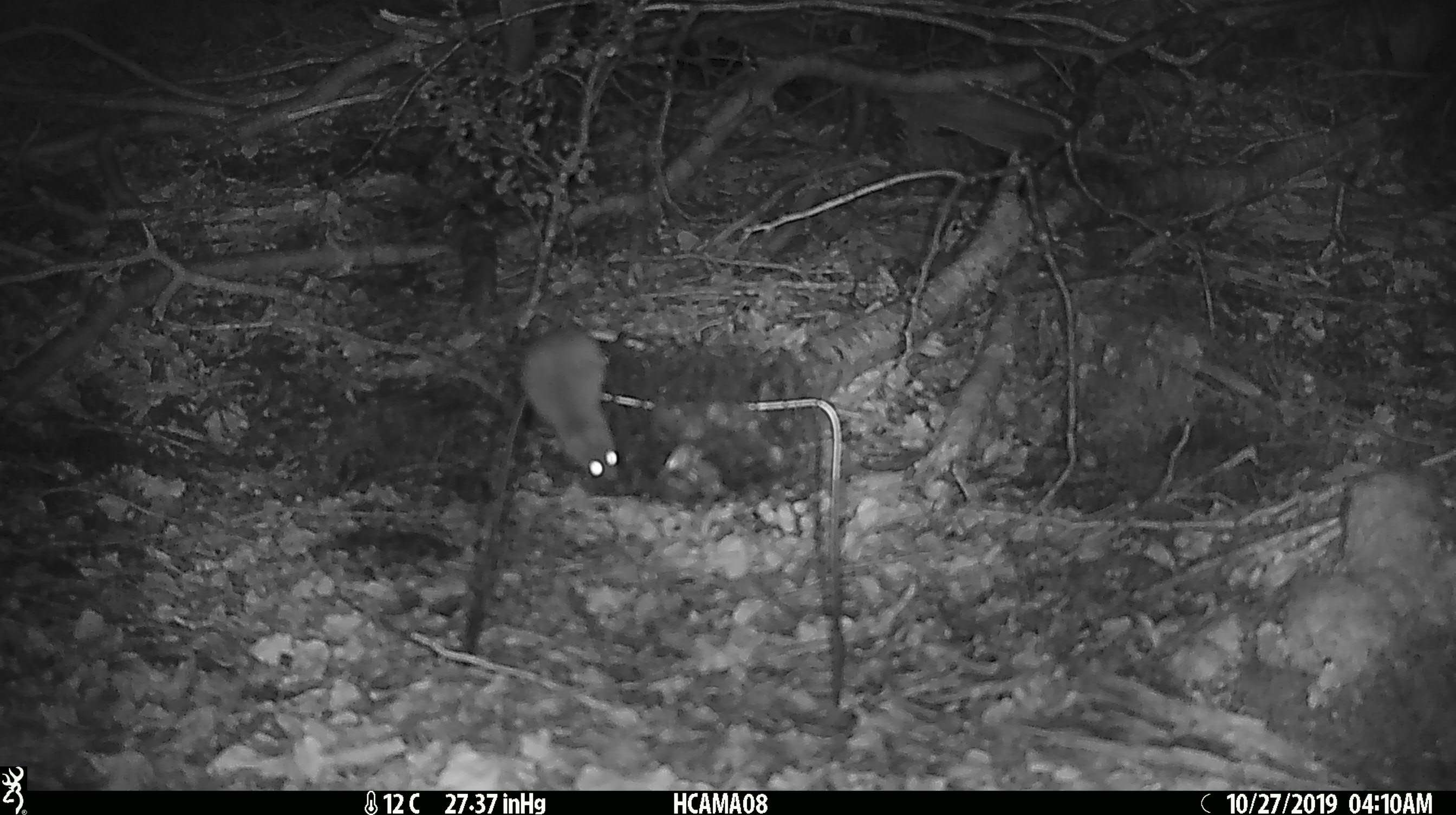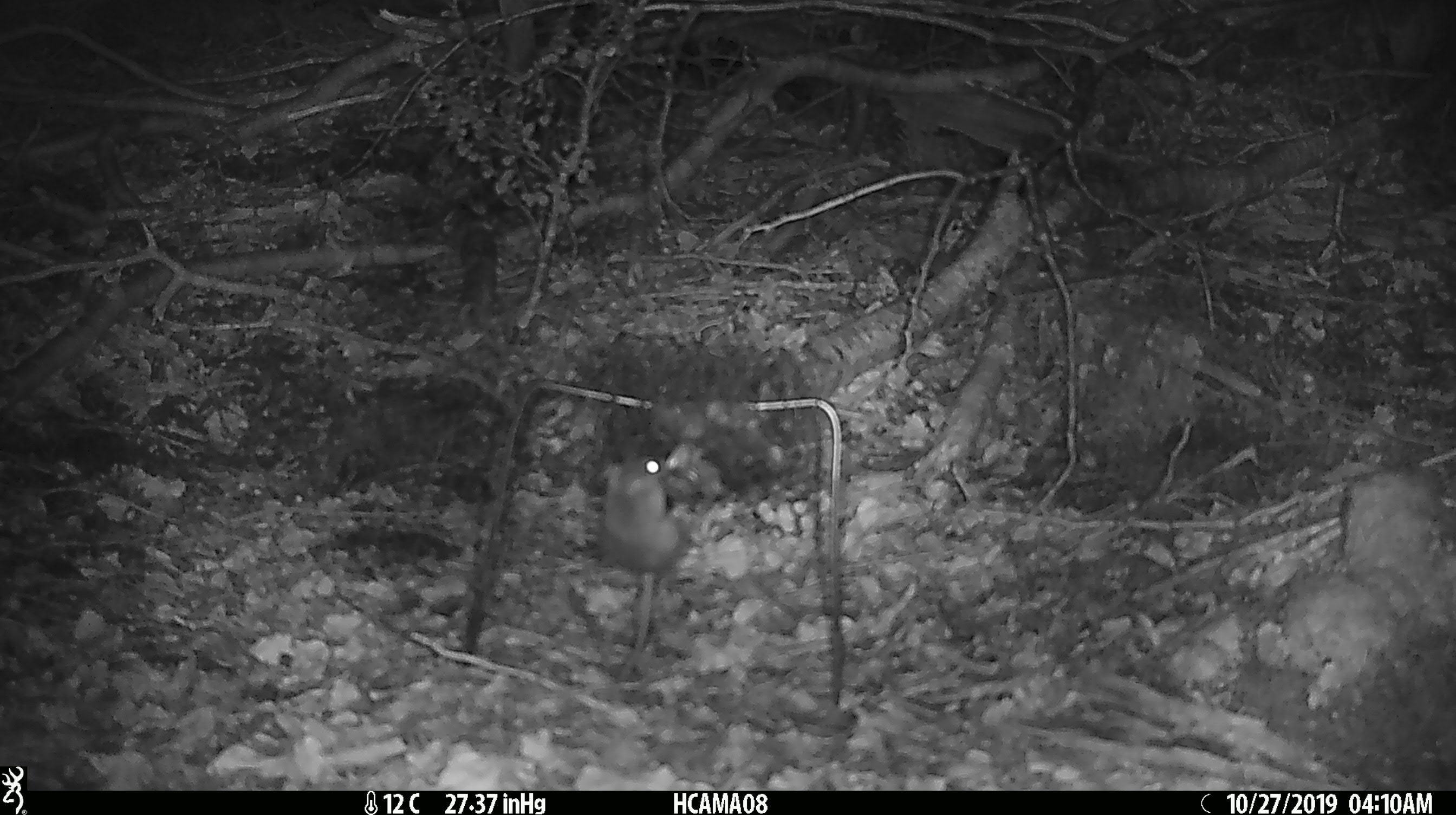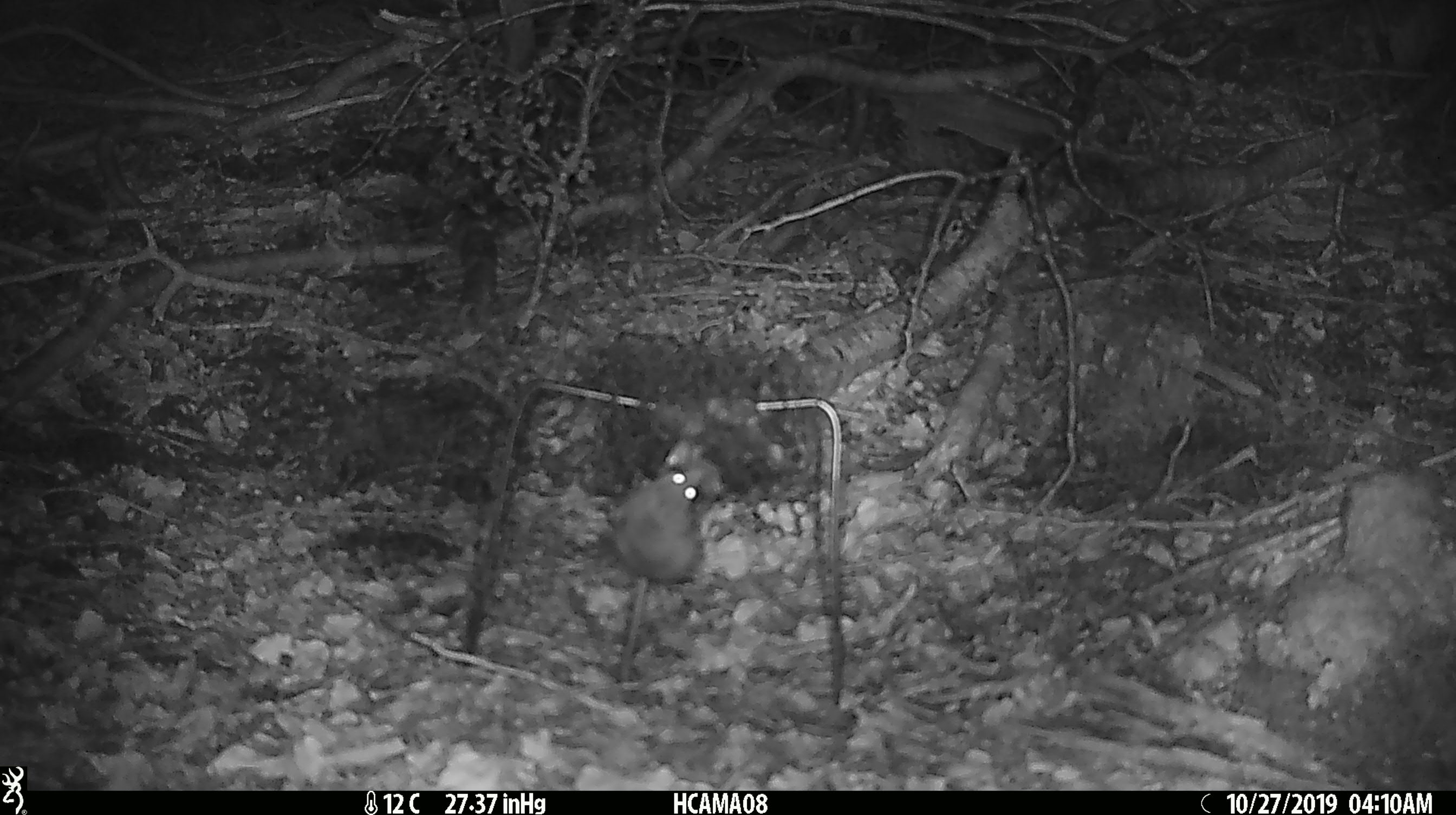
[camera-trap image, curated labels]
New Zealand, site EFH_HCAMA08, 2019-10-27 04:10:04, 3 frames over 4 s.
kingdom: Animalia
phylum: Chordata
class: Mammalia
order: Rodentia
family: Muridae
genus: Mus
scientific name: Mus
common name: mouse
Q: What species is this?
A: Mouse (Mus).